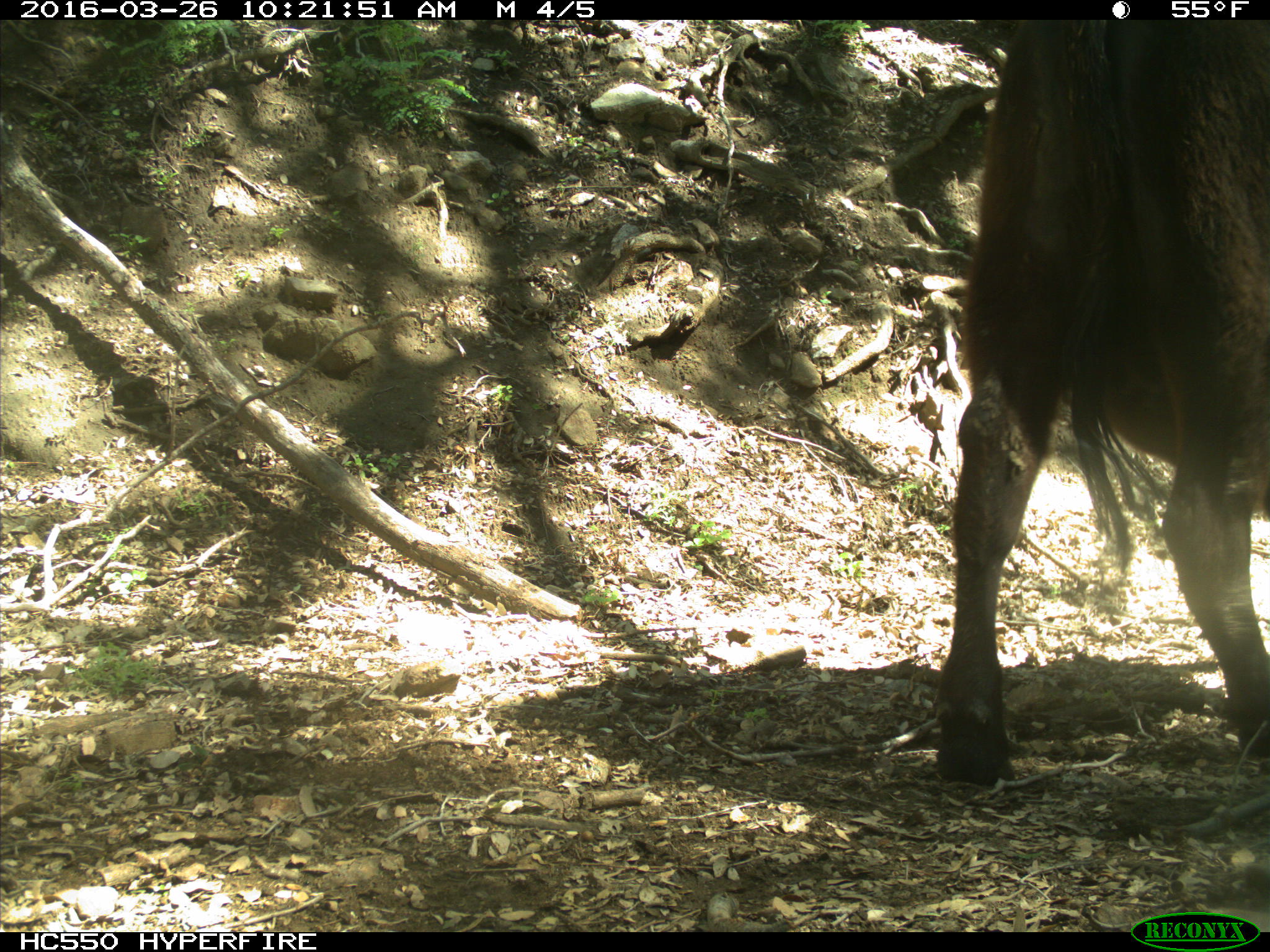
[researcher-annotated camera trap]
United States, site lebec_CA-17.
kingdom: Animalia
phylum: Chordata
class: Mammalia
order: Artiodactyla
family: Bovidae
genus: Bos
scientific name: Bos taurus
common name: domestic cow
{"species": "Bos taurus (domestic cow)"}